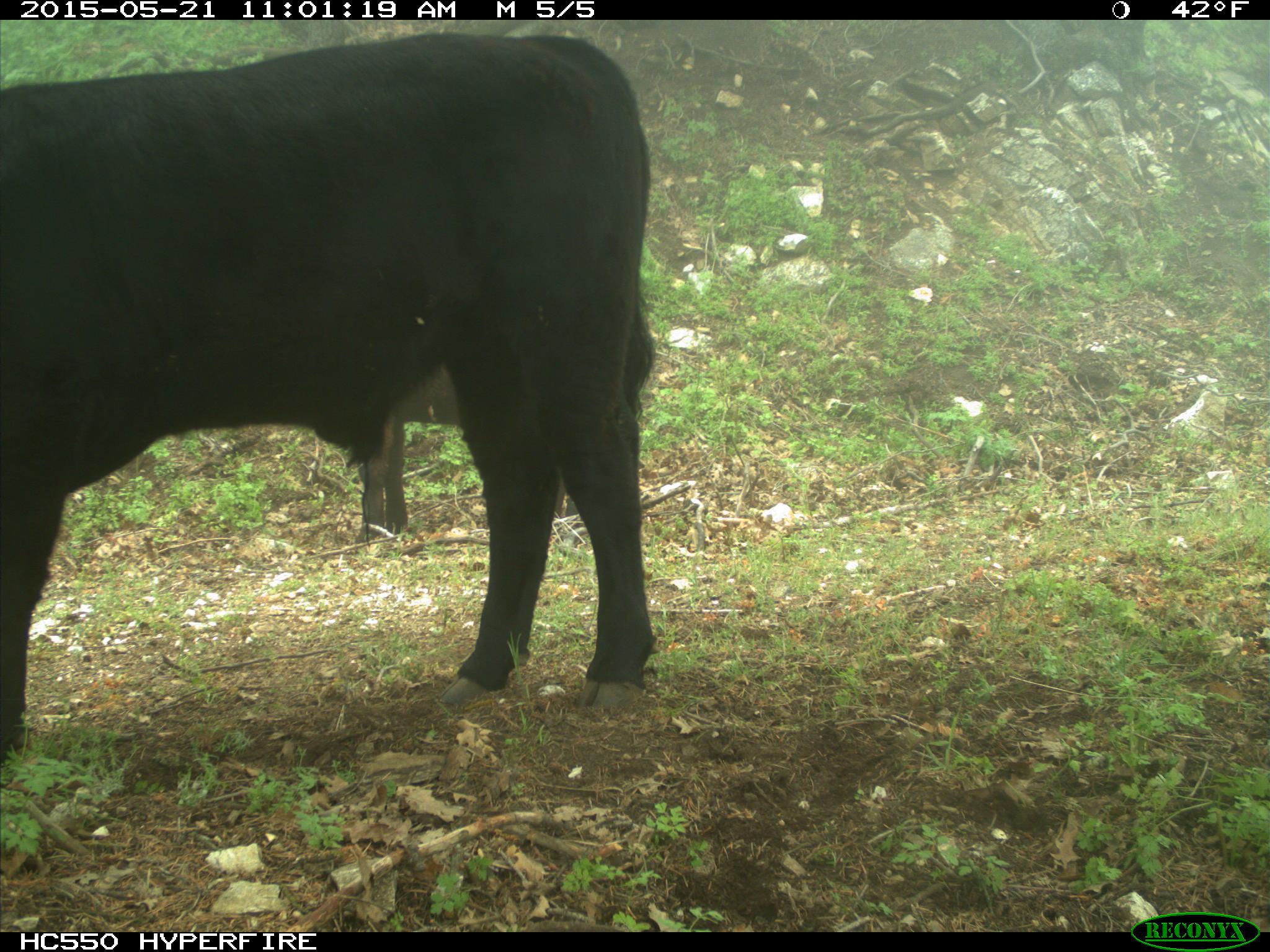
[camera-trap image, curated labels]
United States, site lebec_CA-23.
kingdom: Animalia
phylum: Chordata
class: Mammalia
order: Artiodactyla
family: Bovidae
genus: Bos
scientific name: Bos taurus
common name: domestic cow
Bos taurus (domestic cow).